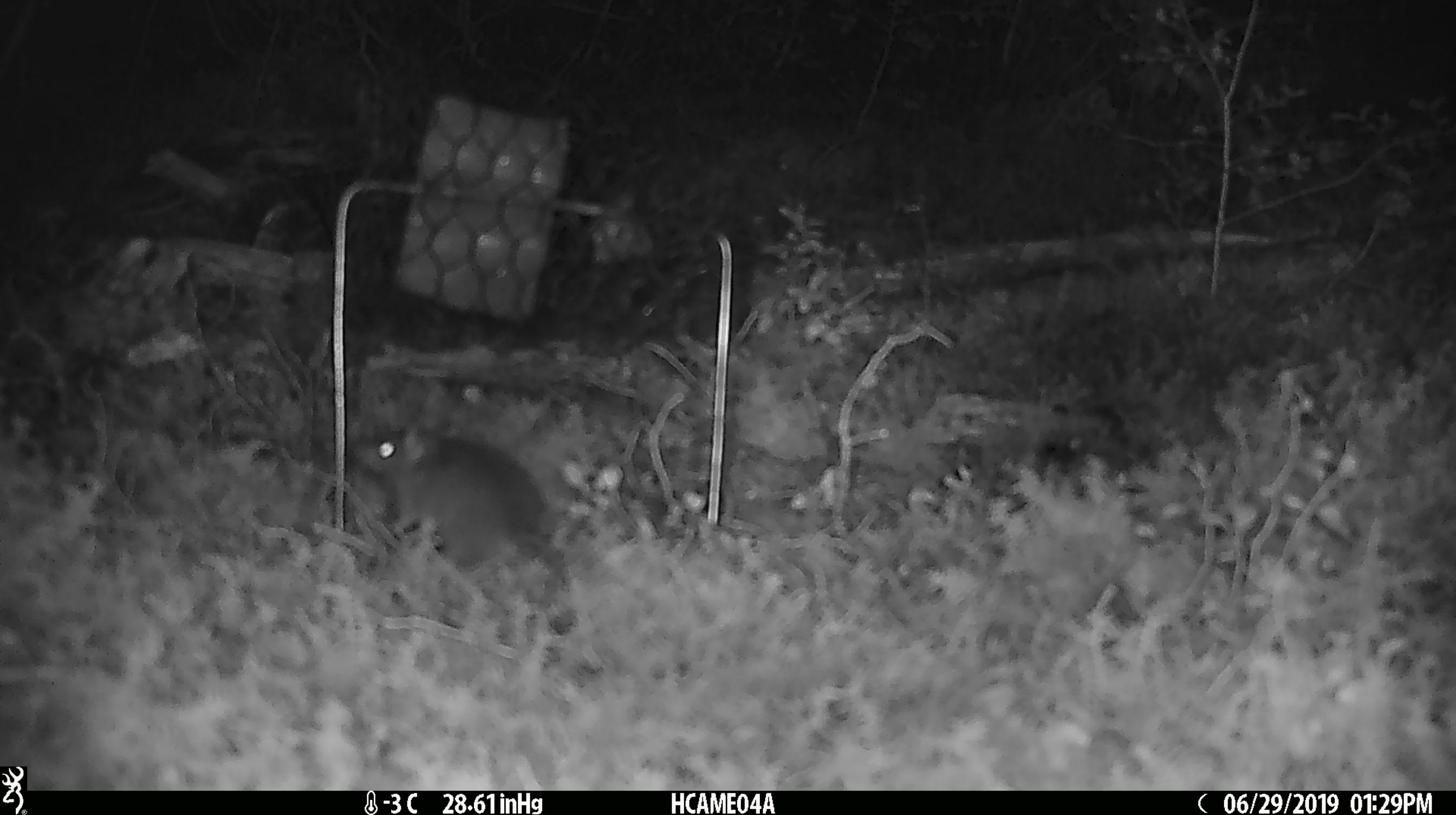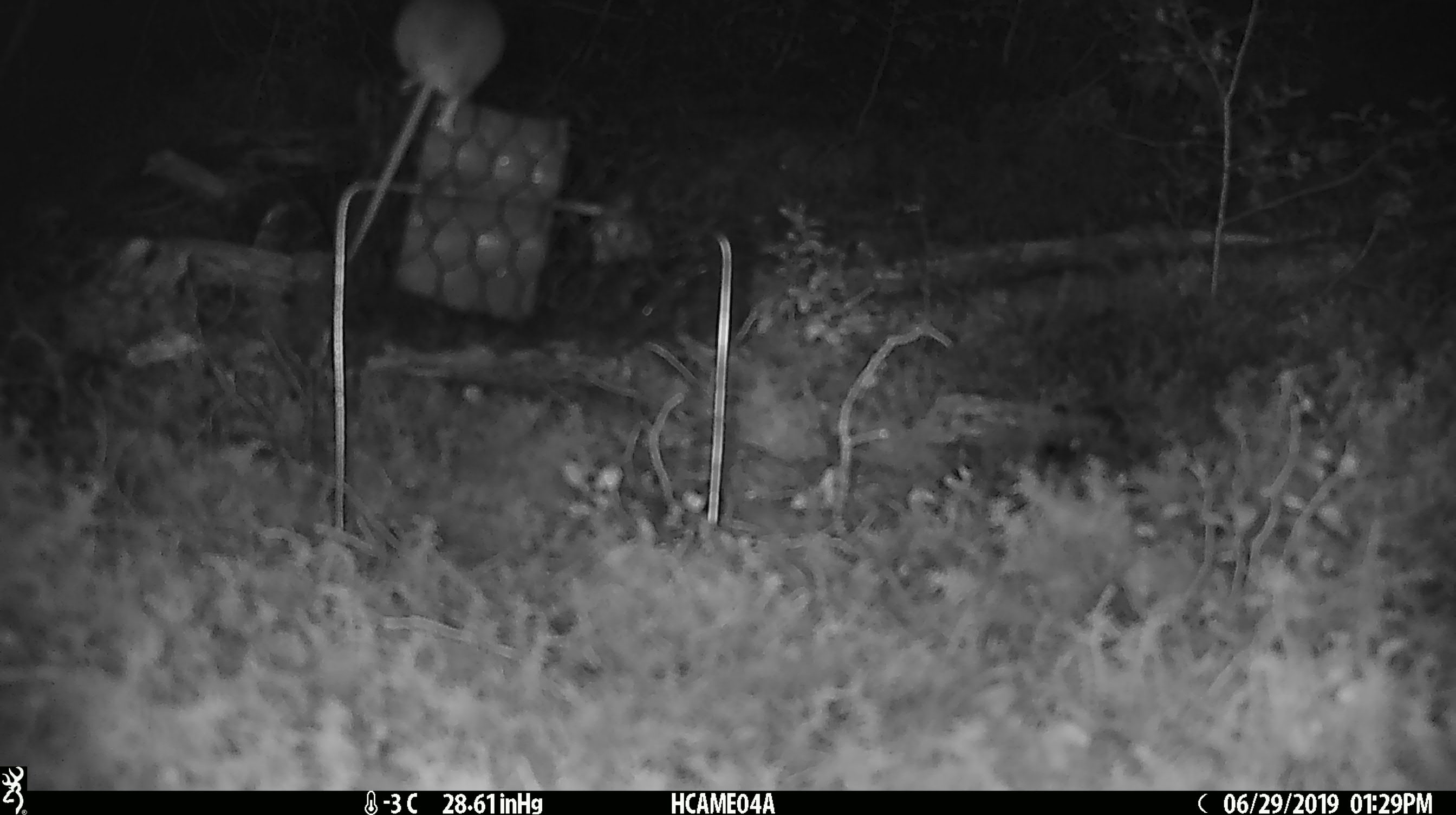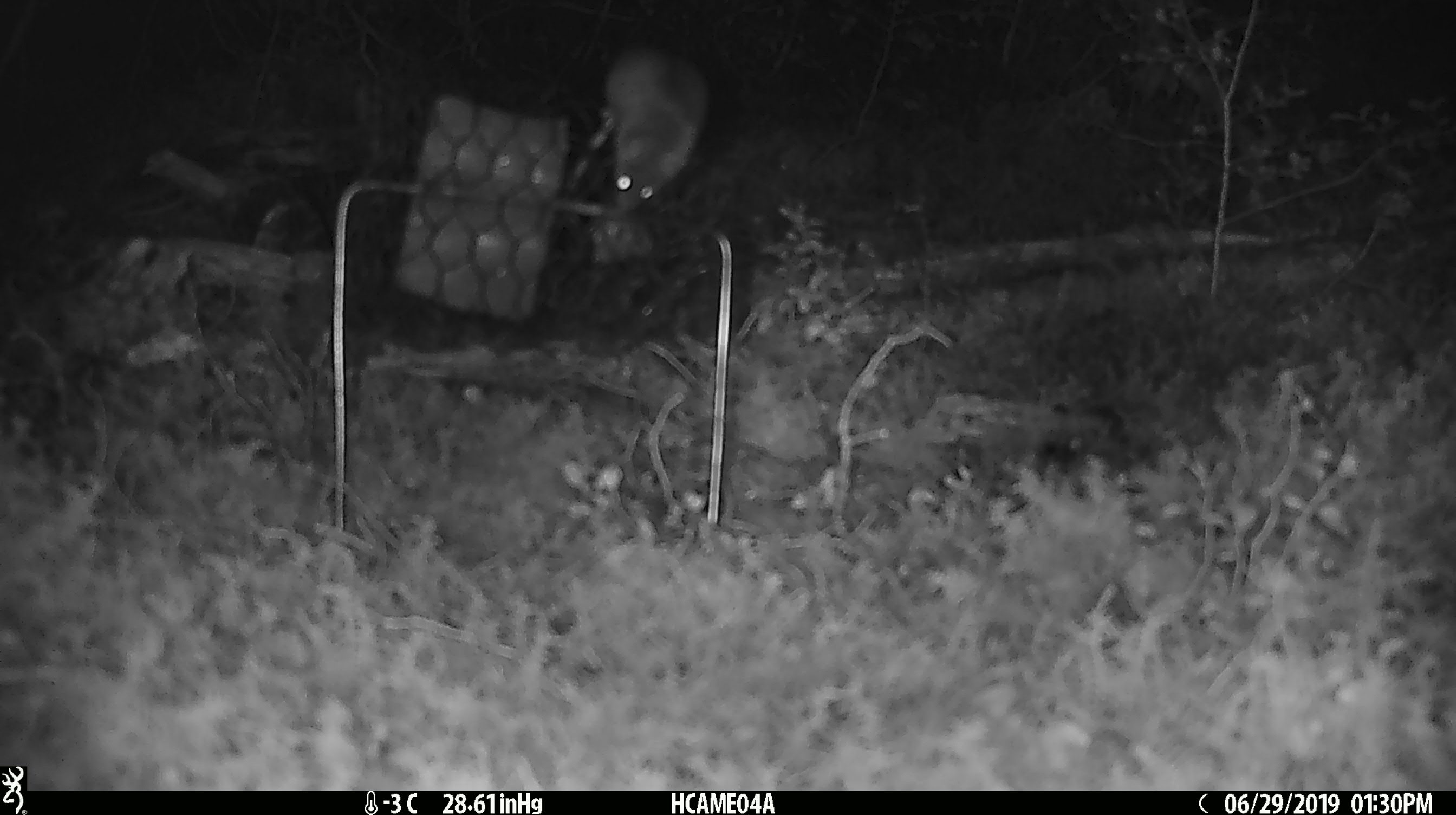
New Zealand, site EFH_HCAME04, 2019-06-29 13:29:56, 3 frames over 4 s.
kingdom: Animalia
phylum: Chordata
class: Mammalia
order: Rodentia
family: Muridae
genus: Mus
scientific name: Mus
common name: mouse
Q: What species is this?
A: Mouse (Mus).